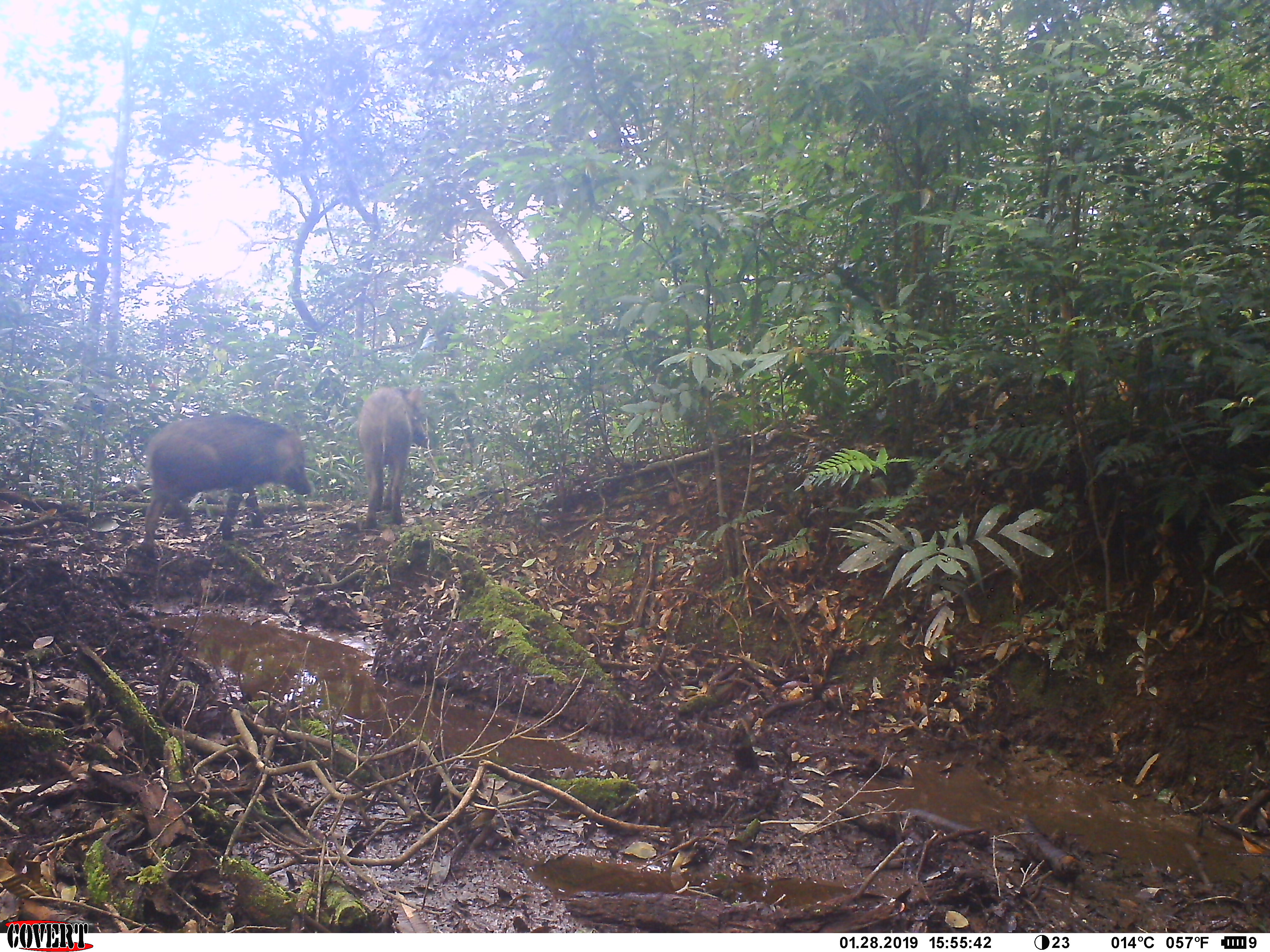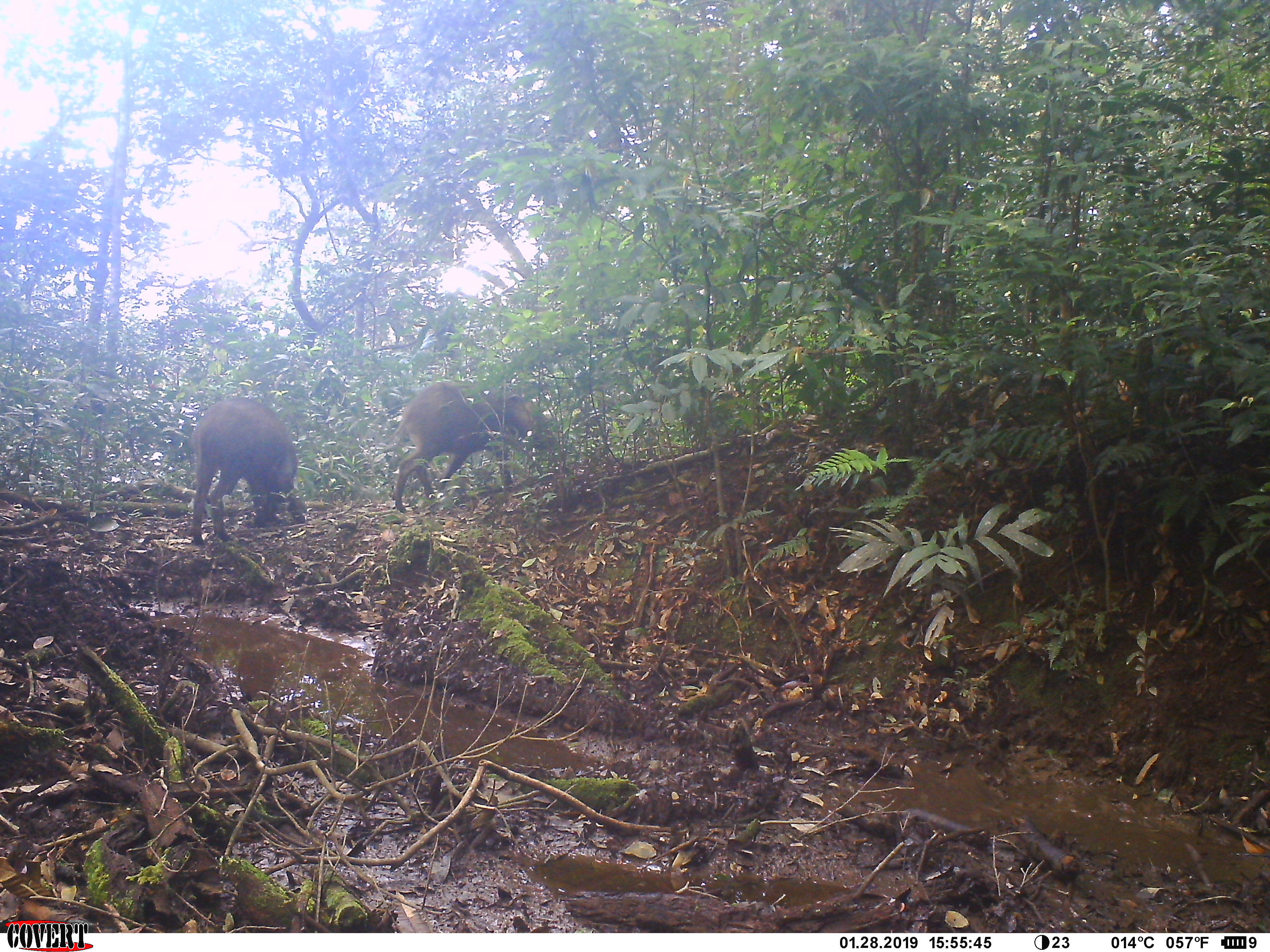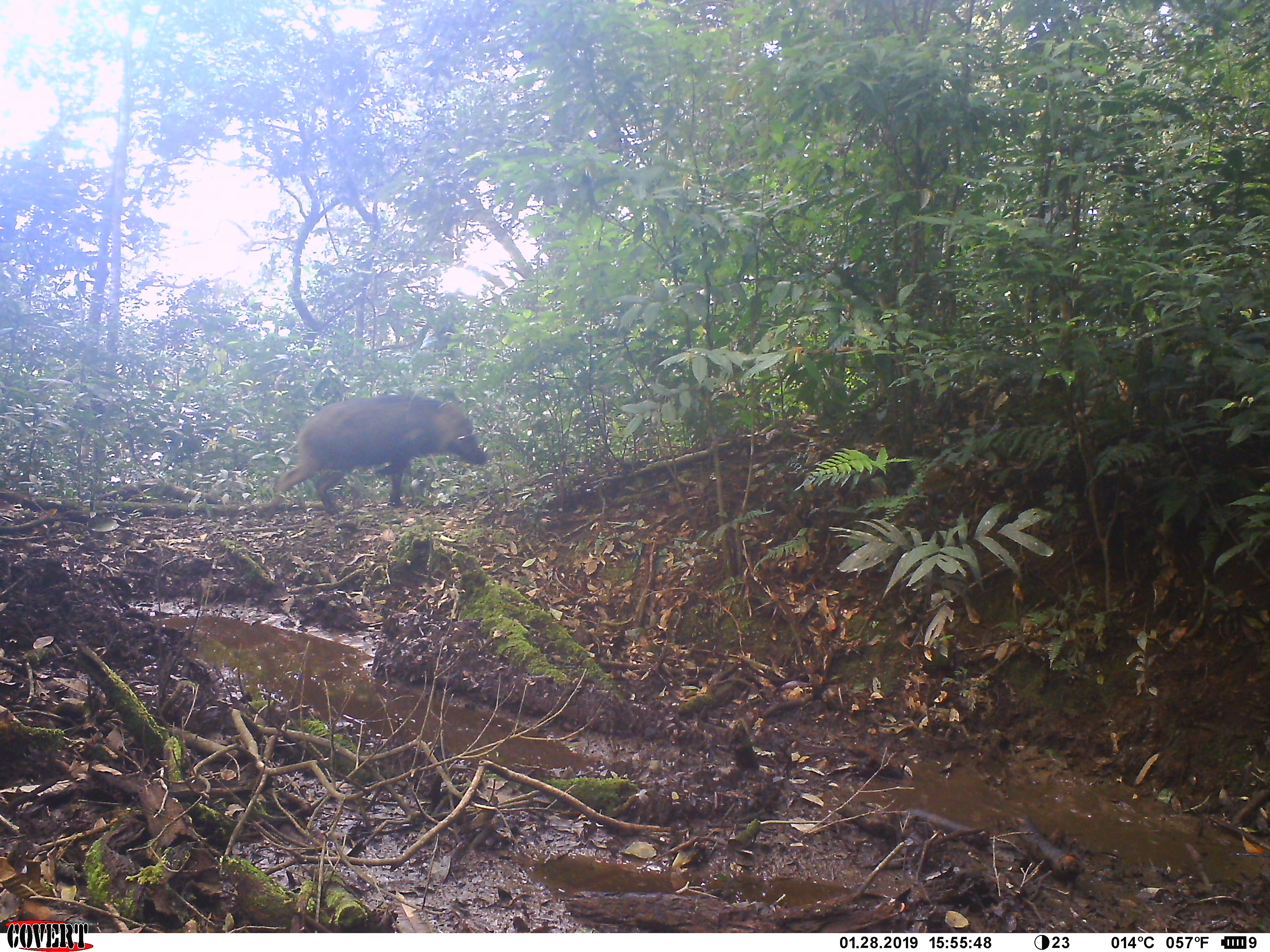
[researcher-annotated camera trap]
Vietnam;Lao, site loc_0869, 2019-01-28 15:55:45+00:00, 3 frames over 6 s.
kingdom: Animalia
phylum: Chordata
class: Mammalia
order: Artiodactyla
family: Suidae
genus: Sus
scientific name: Sus scrofa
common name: eurasian wild pig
Eurasian wild pig (Sus scrofa). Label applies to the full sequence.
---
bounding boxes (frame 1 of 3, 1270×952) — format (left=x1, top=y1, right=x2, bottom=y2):
eurasian wild pig: (left=142, top=414, right=312, bottom=559); (left=356, top=386, right=431, bottom=530)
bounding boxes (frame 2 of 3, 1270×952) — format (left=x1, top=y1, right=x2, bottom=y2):
eurasian wild pig: (left=388, top=381, right=557, bottom=513); (left=189, top=397, right=307, bottom=545)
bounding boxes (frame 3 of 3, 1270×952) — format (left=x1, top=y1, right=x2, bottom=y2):
eurasian wild pig: (left=264, top=393, right=489, bottom=522)